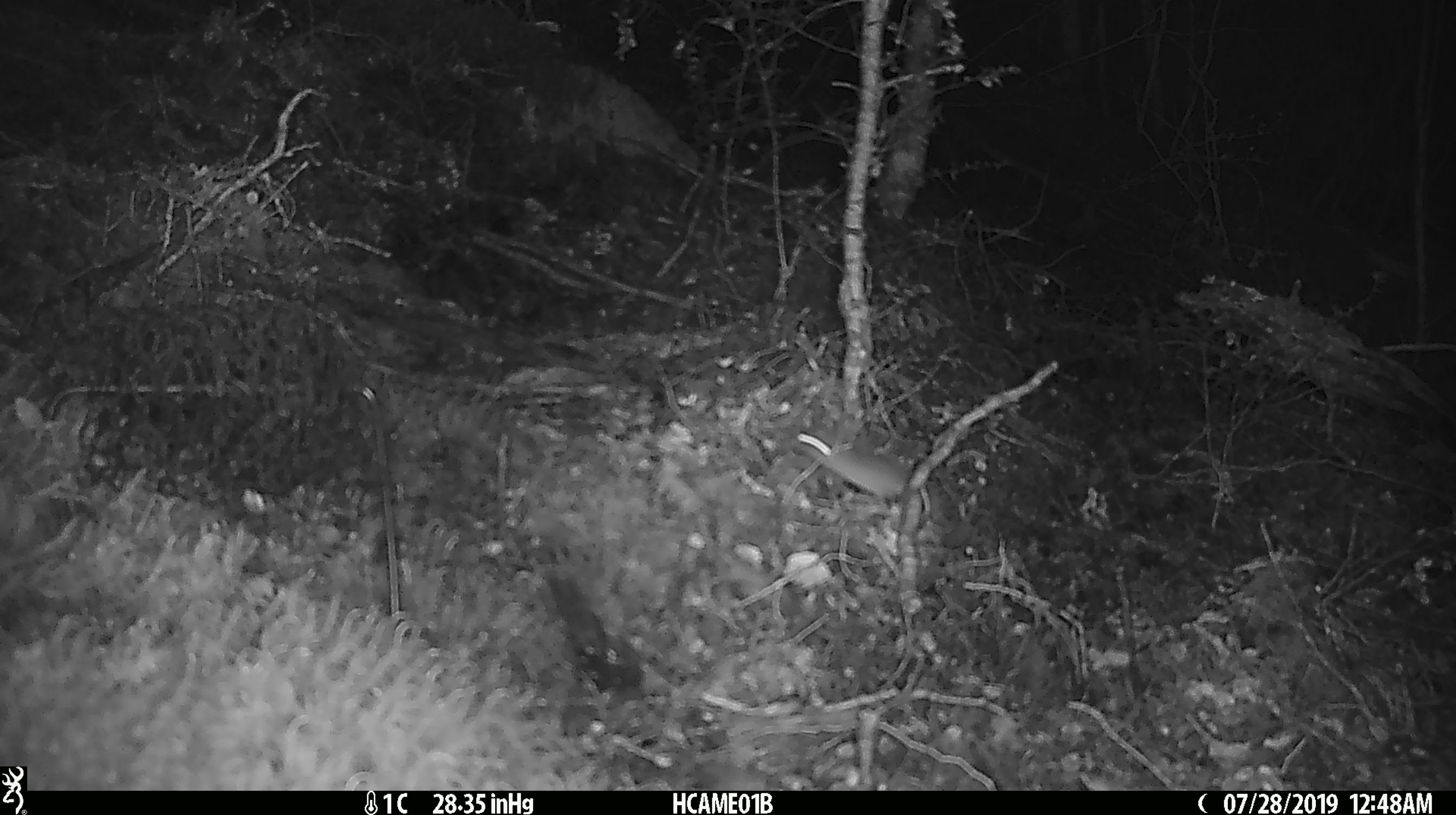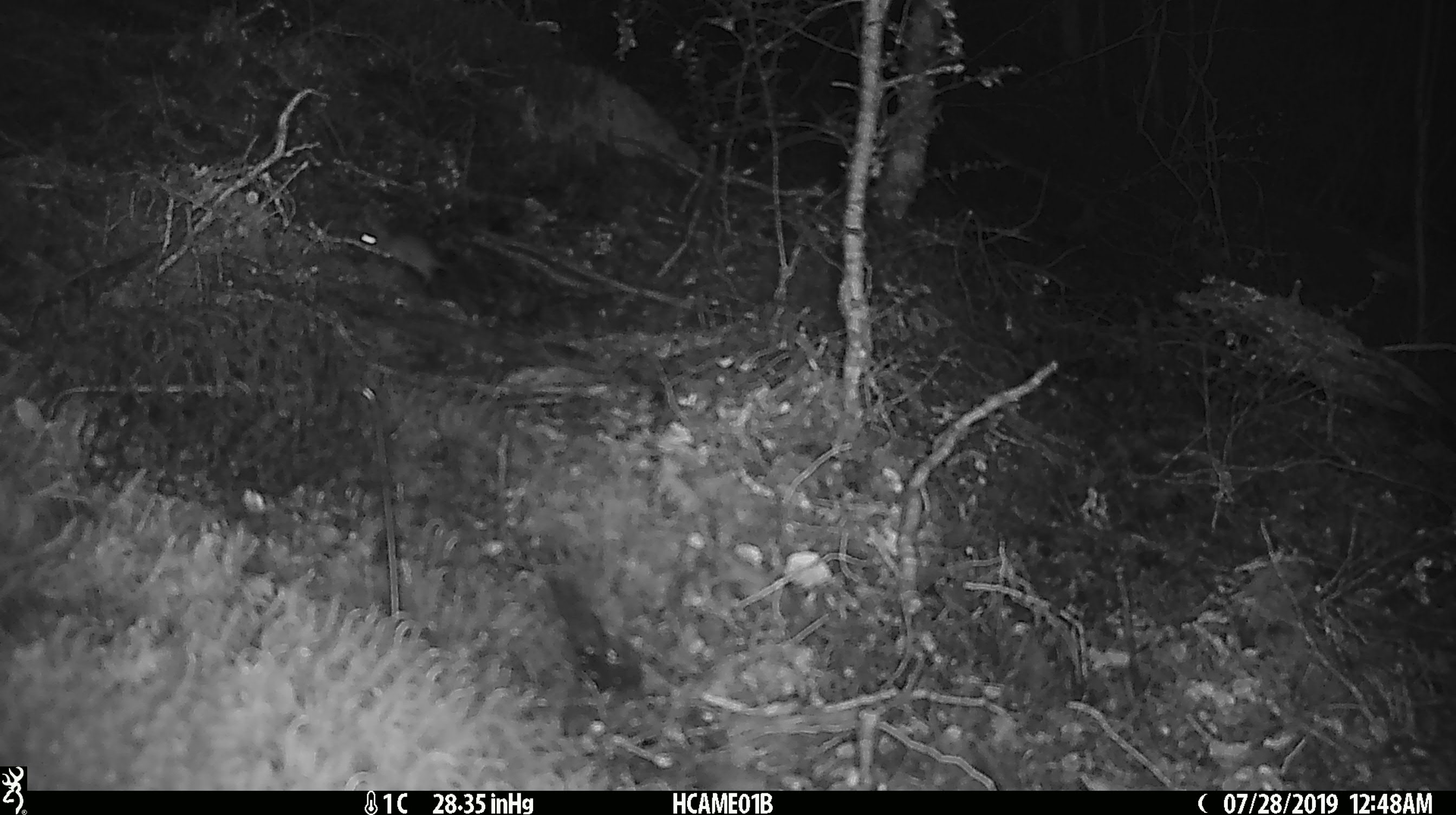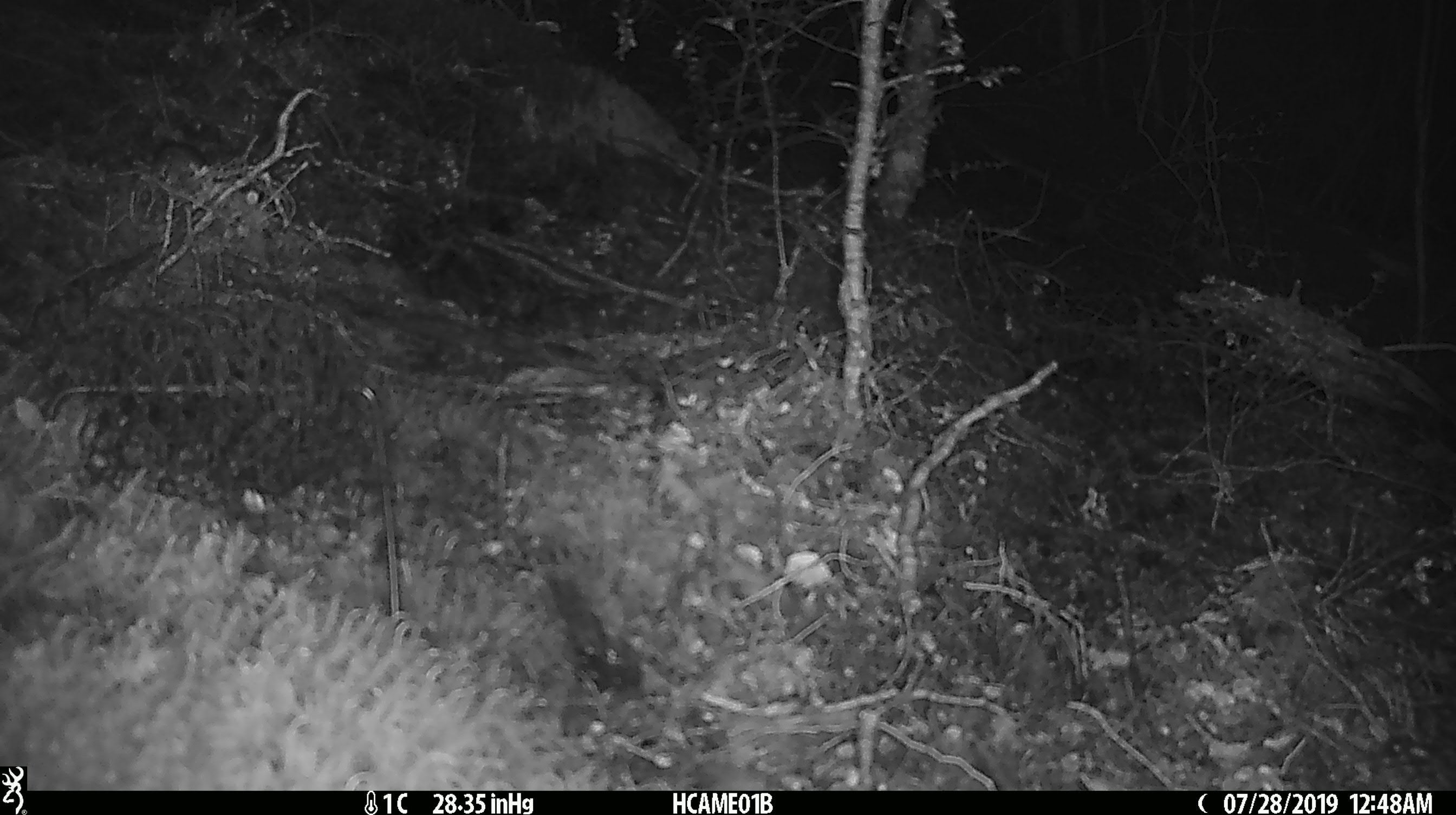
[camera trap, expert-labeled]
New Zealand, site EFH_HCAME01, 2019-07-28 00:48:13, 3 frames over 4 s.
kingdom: Animalia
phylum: Chordata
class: Mammalia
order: Rodentia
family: Muridae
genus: Mus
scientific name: Mus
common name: mouse